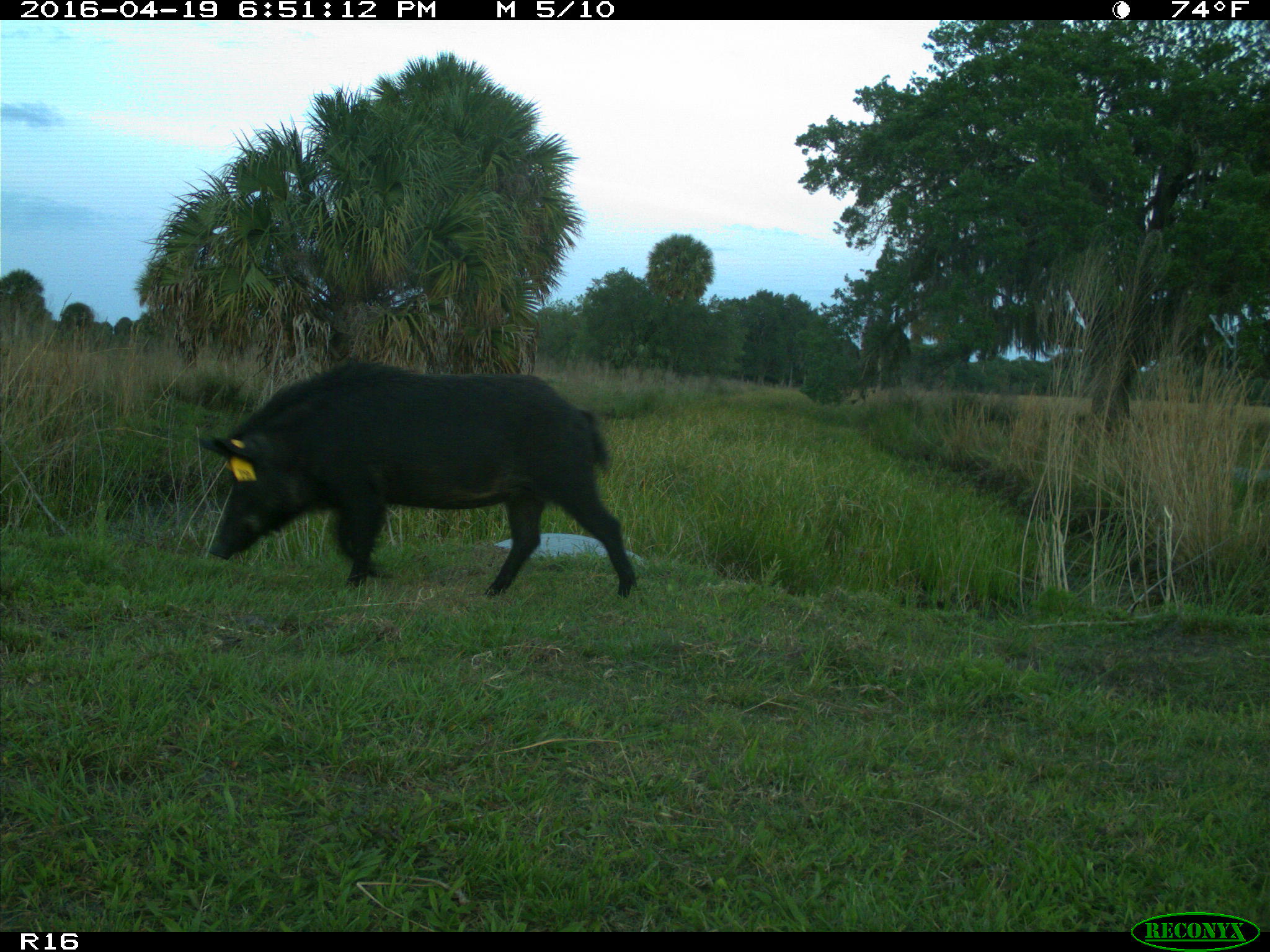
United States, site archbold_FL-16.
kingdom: Animalia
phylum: Chordata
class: Mammalia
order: Artiodactyla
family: Suidae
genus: Sus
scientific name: Sus scrofa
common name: wild boar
Sus scrofa (wild boar).